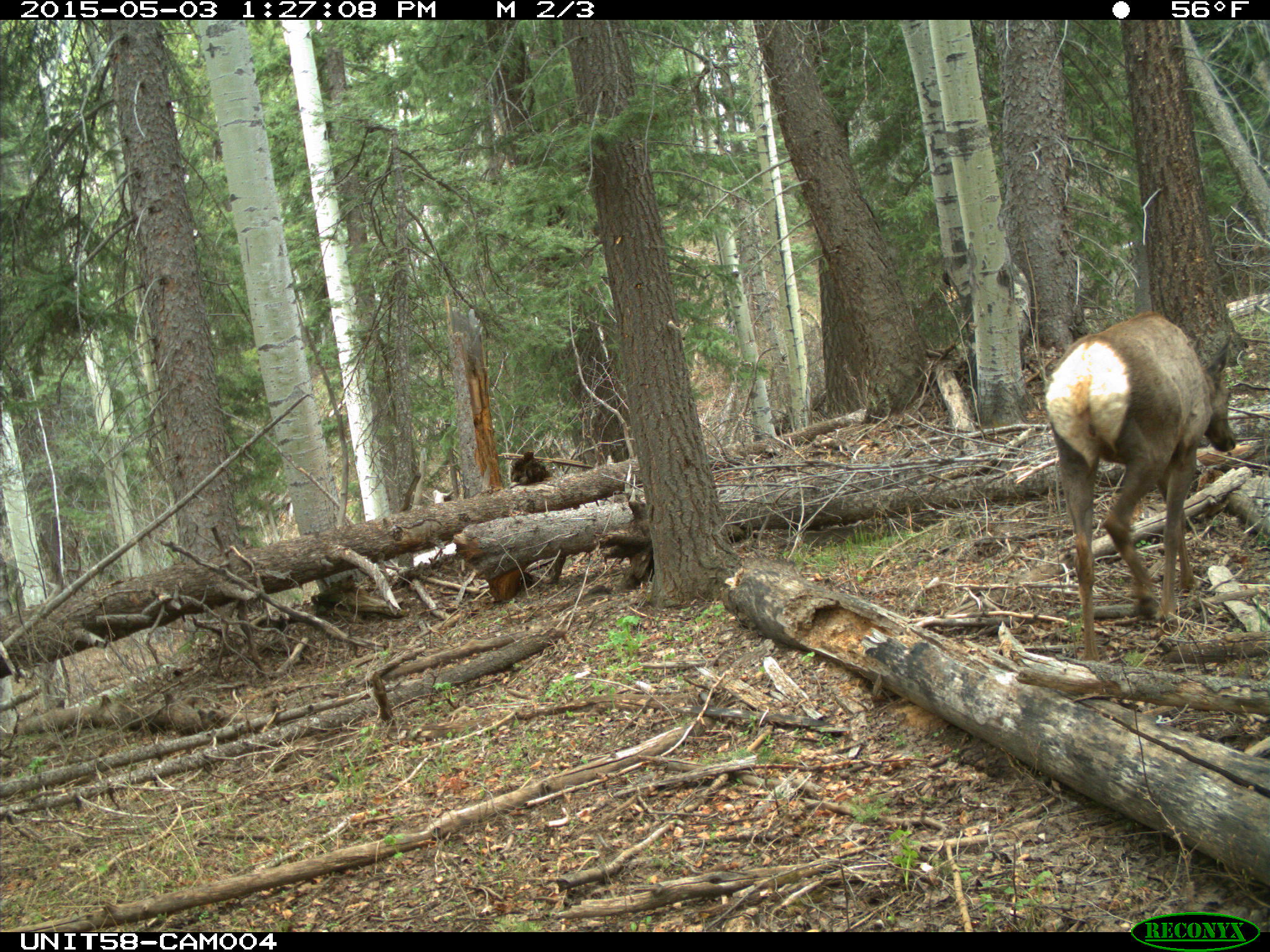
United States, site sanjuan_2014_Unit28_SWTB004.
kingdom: Animalia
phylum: Chordata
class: Mammalia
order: Artiodactyla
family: Cervidae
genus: Cervus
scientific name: Cervus elaphus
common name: red deer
Cervus elaphus (red deer).